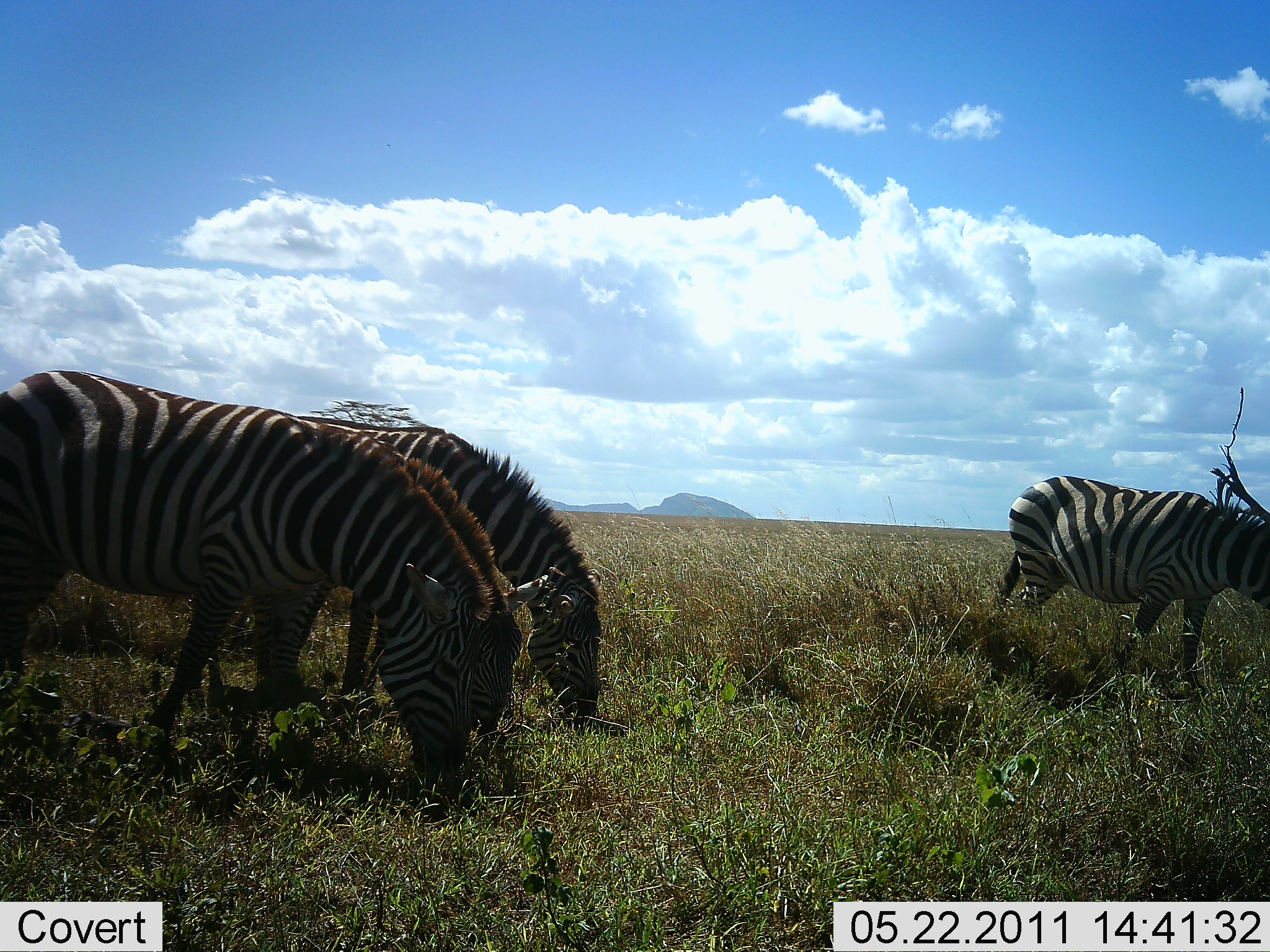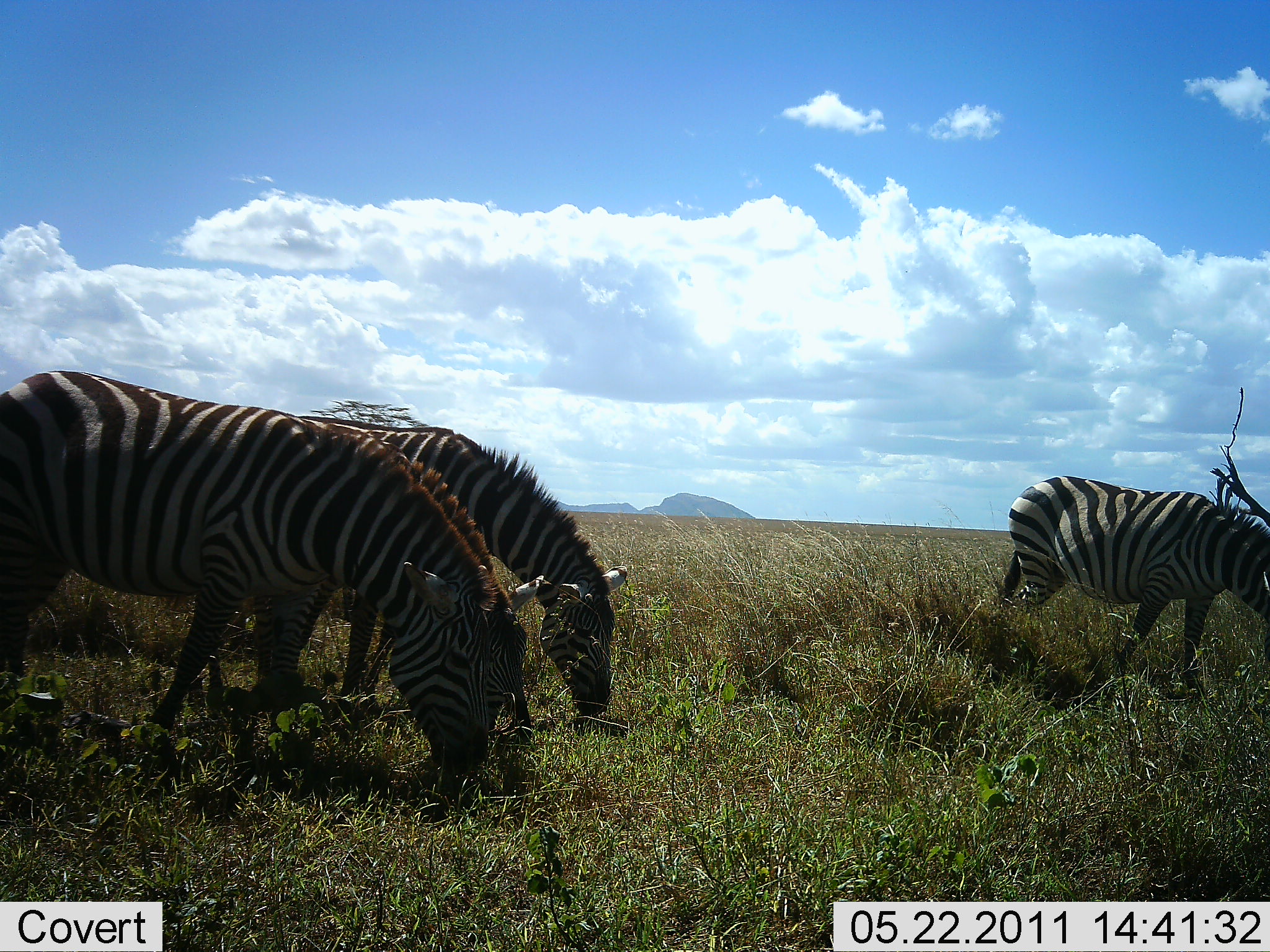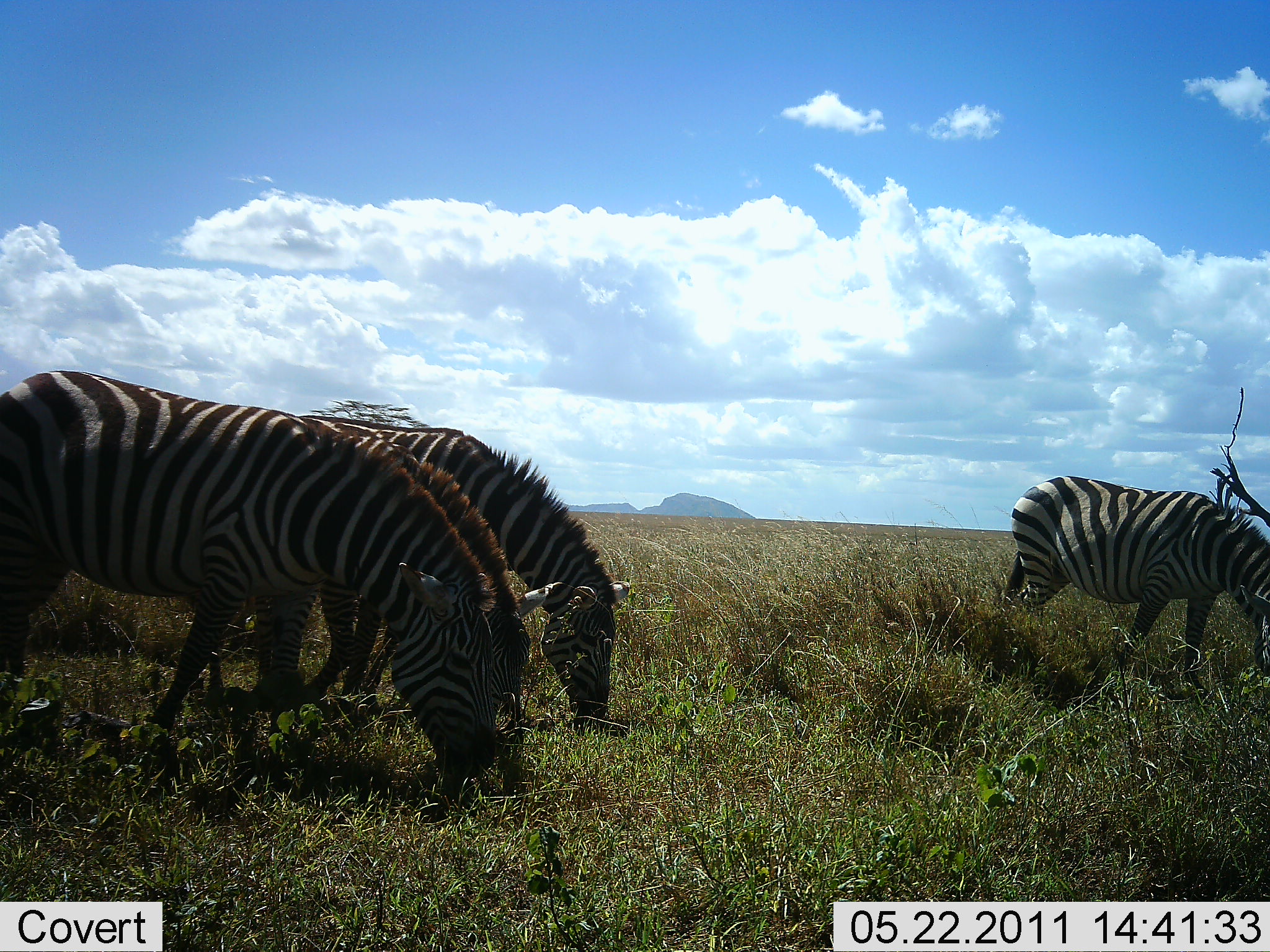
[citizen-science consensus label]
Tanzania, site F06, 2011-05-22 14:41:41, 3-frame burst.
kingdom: Animalia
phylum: Chordata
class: Mammalia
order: Perissodactyla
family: Equidae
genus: Equus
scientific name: Equus quagga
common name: plains zebra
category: zebra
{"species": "zebra (plains zebra) (Equus quagga)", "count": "4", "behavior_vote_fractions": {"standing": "27%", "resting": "0%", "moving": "0%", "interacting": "0%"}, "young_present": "0%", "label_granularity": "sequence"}